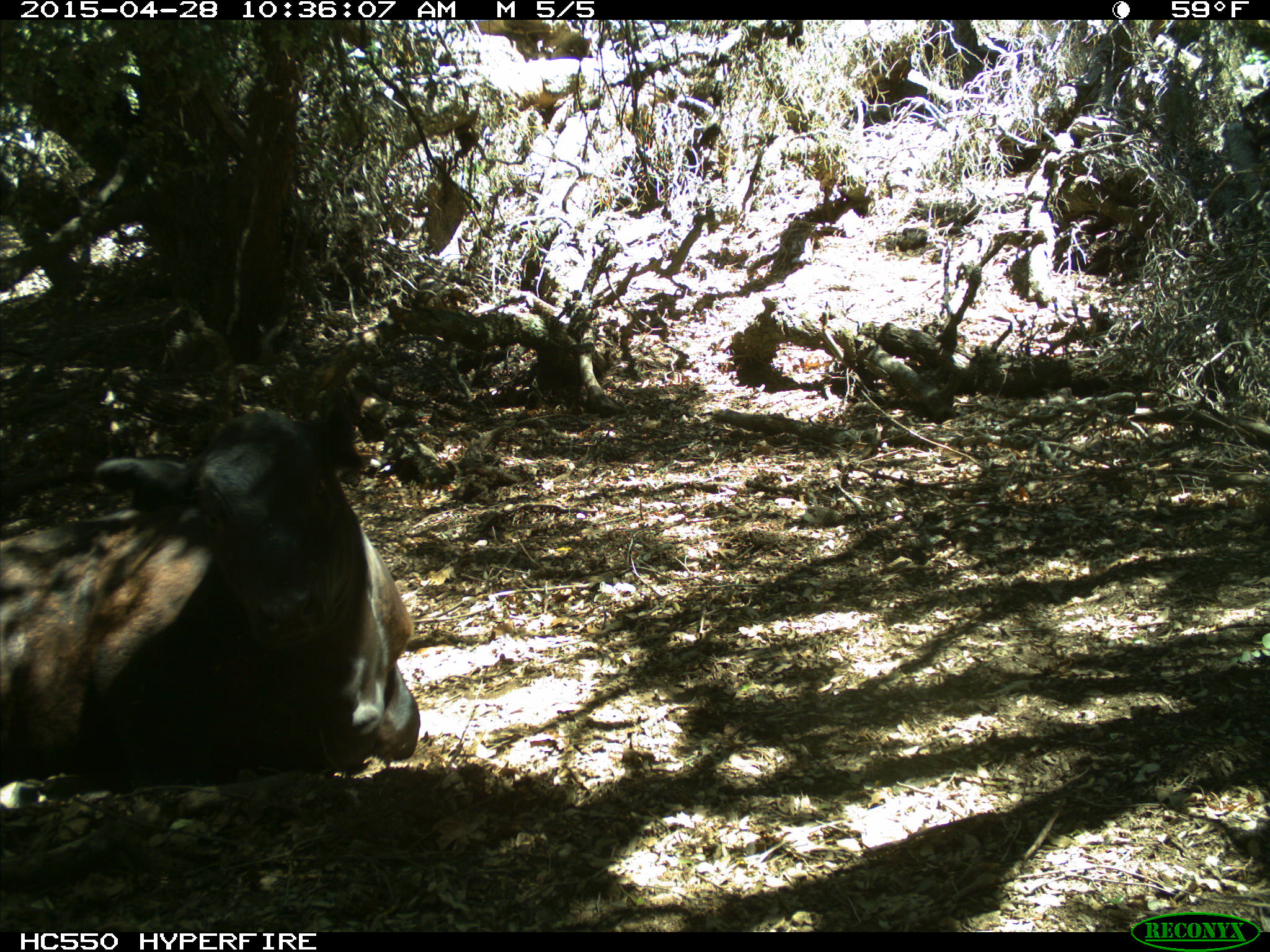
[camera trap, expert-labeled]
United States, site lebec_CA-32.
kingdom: Animalia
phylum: Chordata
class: Mammalia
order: Artiodactyla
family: Bovidae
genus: Bos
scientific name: Bos taurus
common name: domestic cow